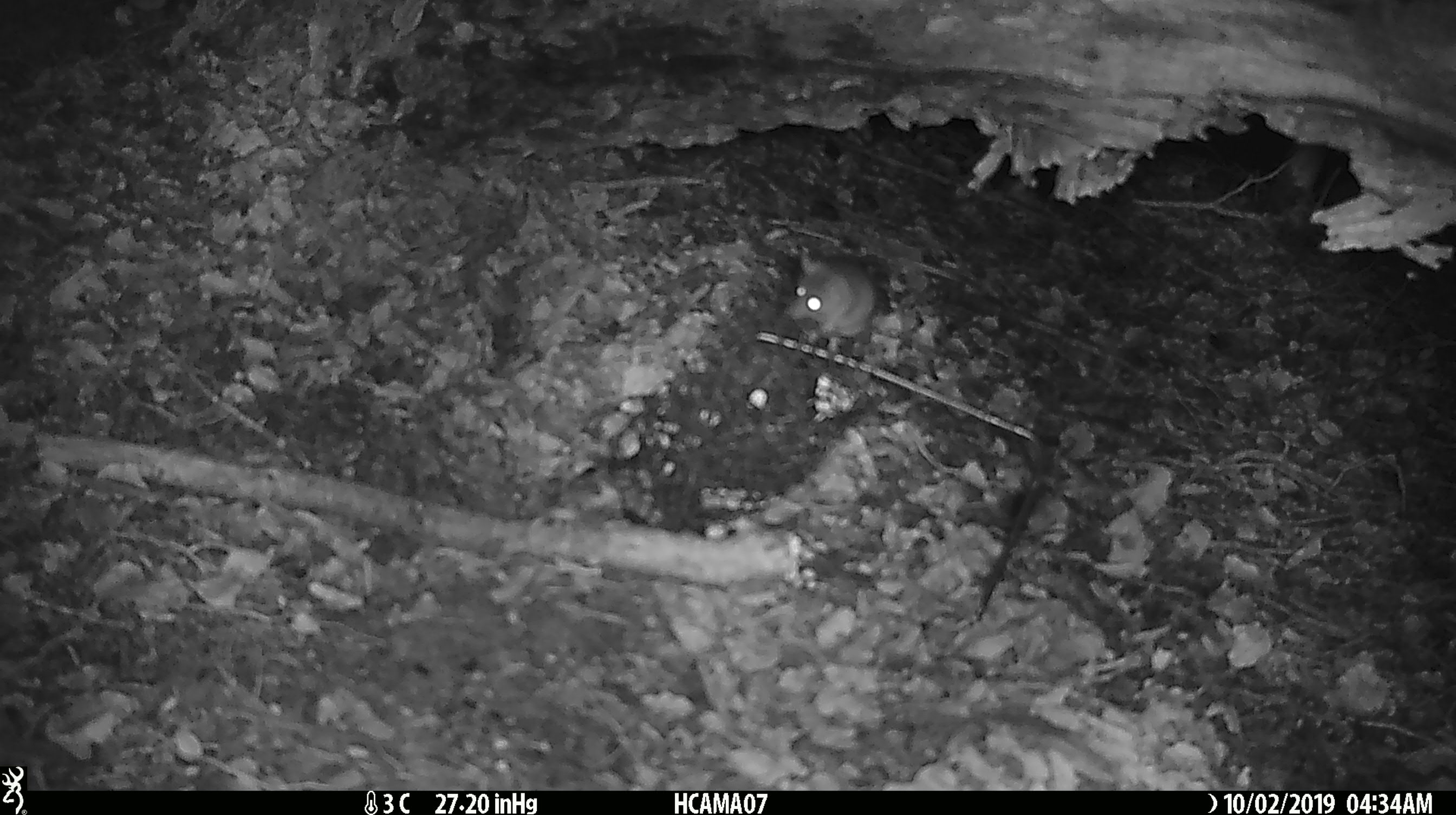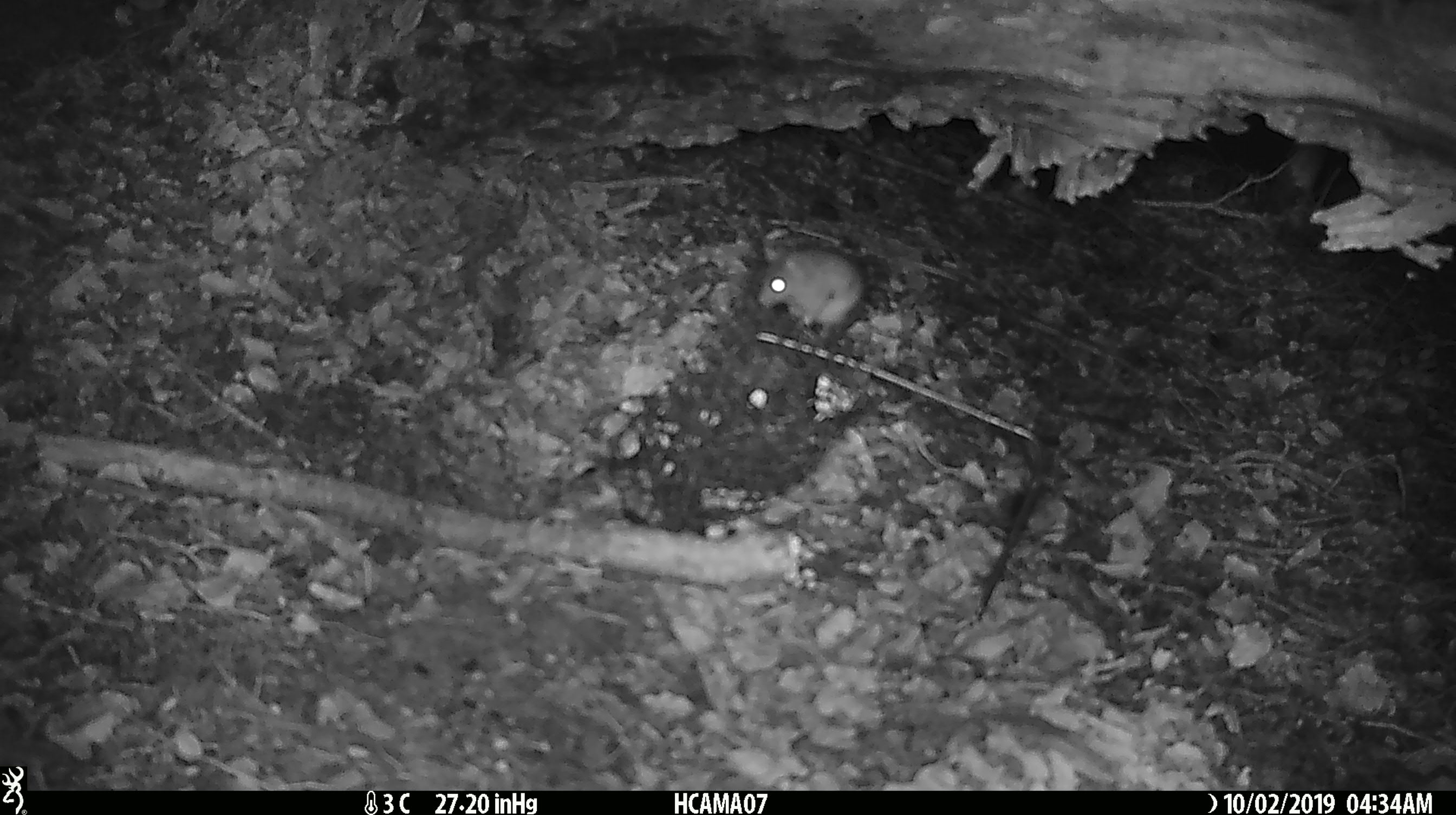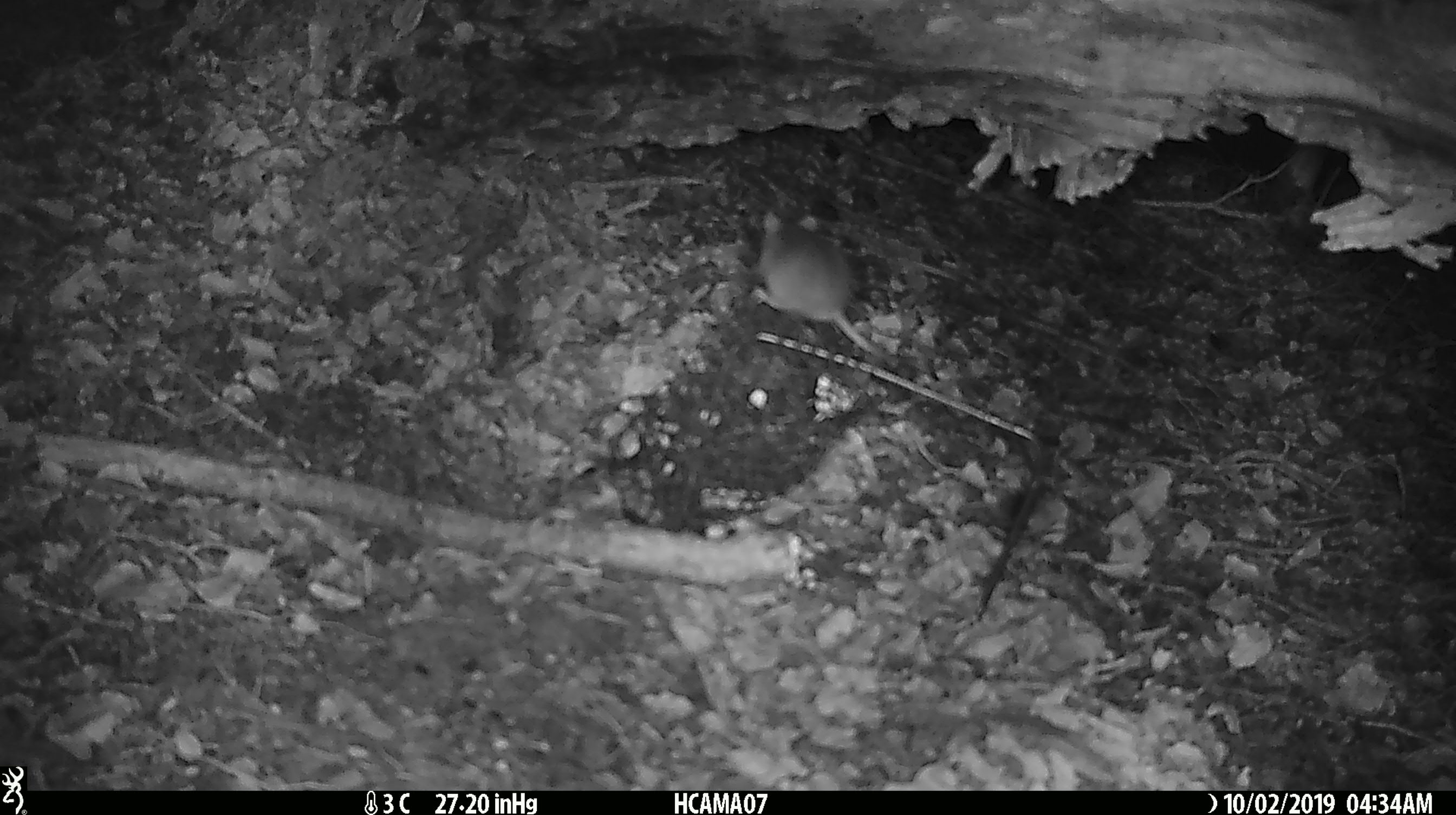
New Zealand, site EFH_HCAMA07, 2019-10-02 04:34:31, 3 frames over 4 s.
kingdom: Animalia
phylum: Chordata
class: Mammalia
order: Rodentia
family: Muridae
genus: Mus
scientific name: Mus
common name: mouse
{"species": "mouse (Mus)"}